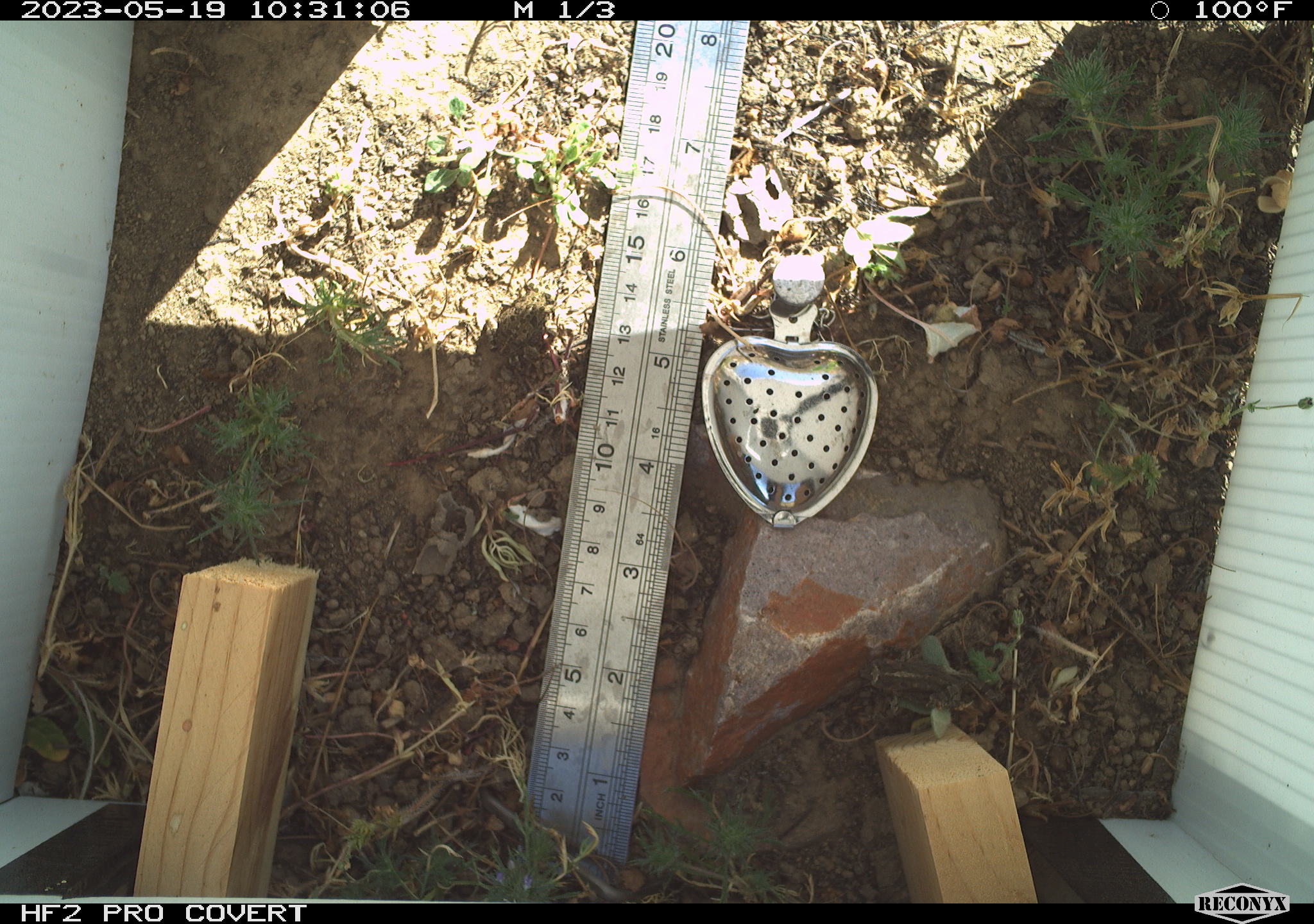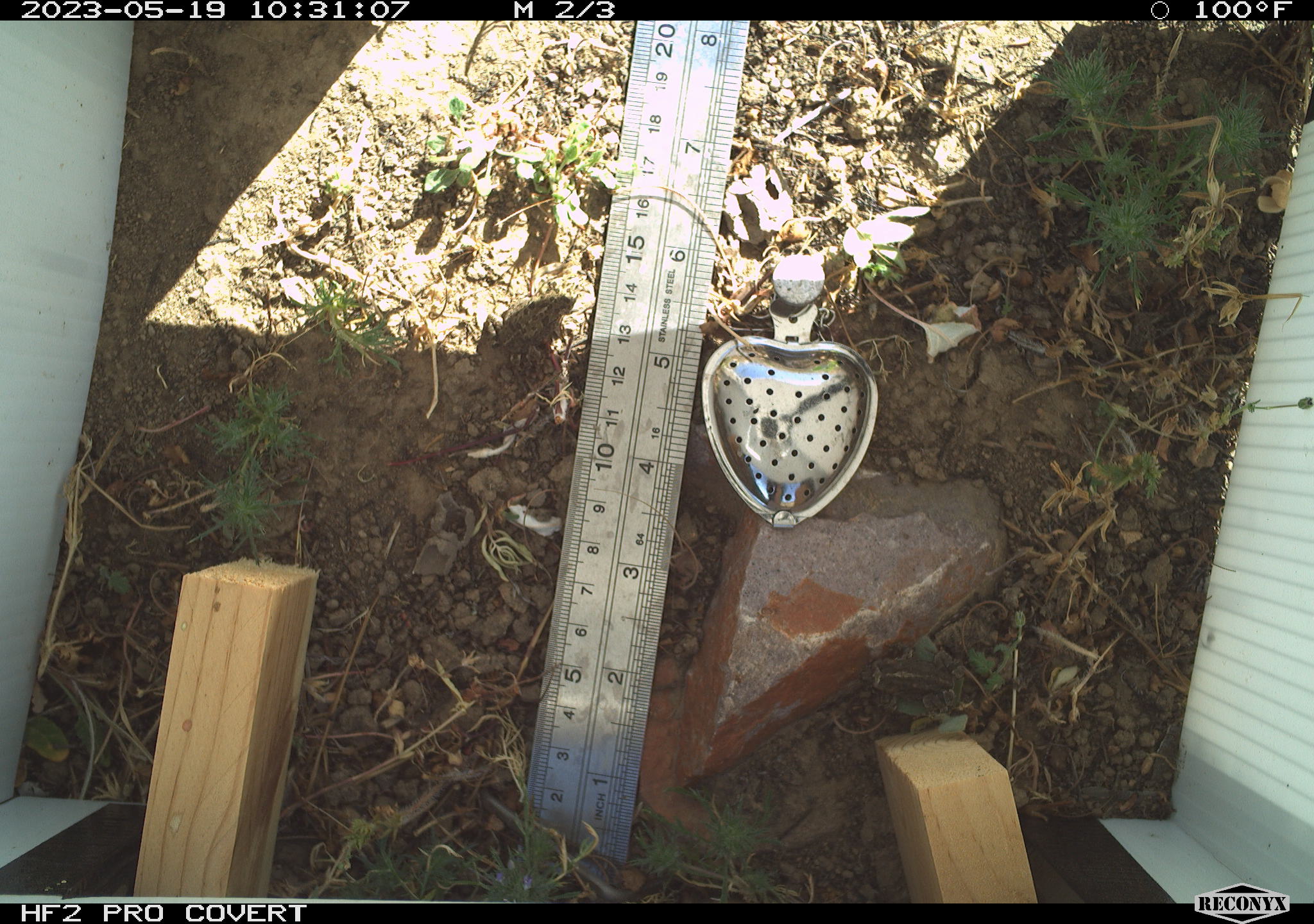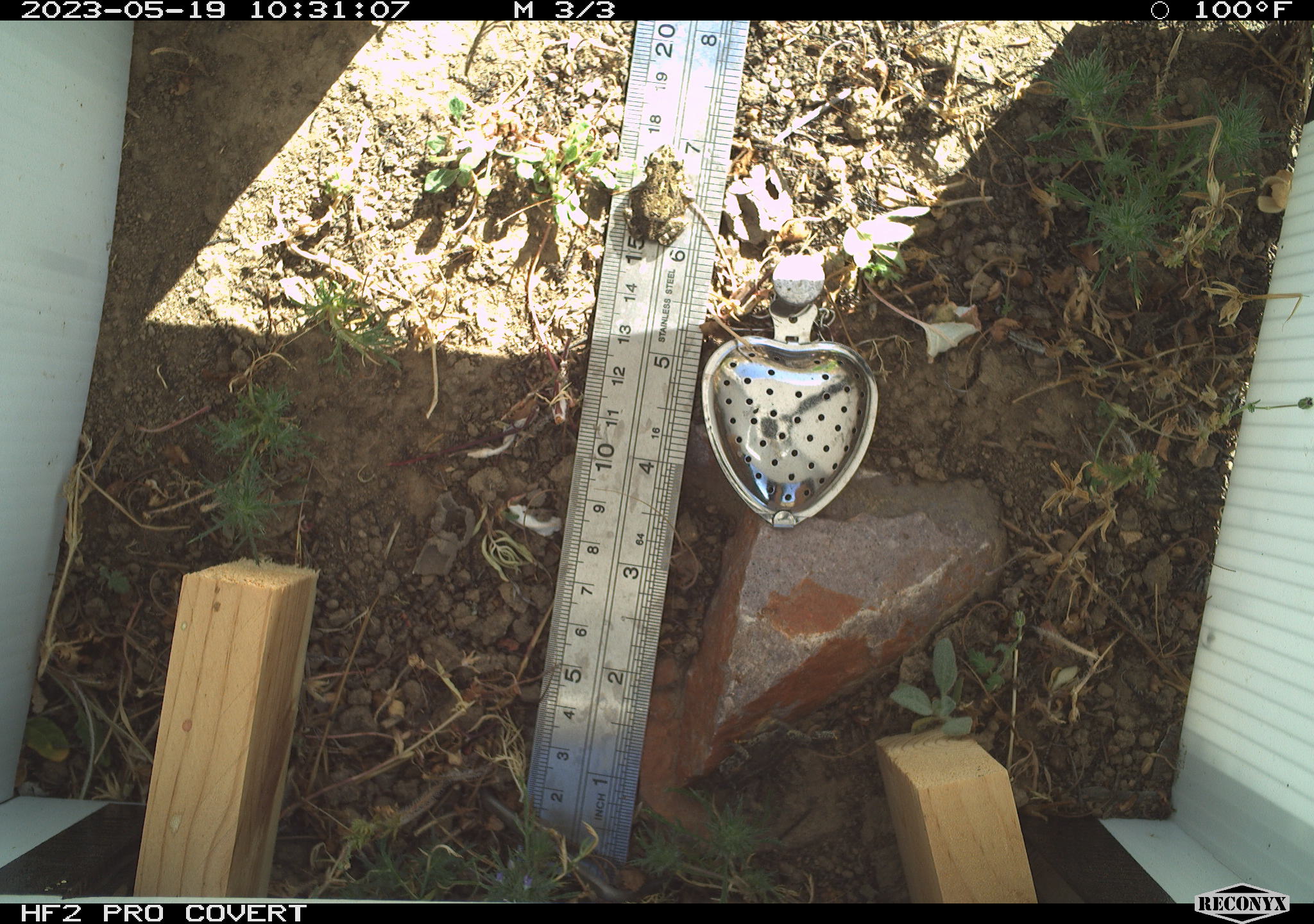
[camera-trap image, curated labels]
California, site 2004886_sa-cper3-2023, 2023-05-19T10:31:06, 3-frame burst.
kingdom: Animalia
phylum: Chordata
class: Amphibia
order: Anura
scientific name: Anura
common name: frogs